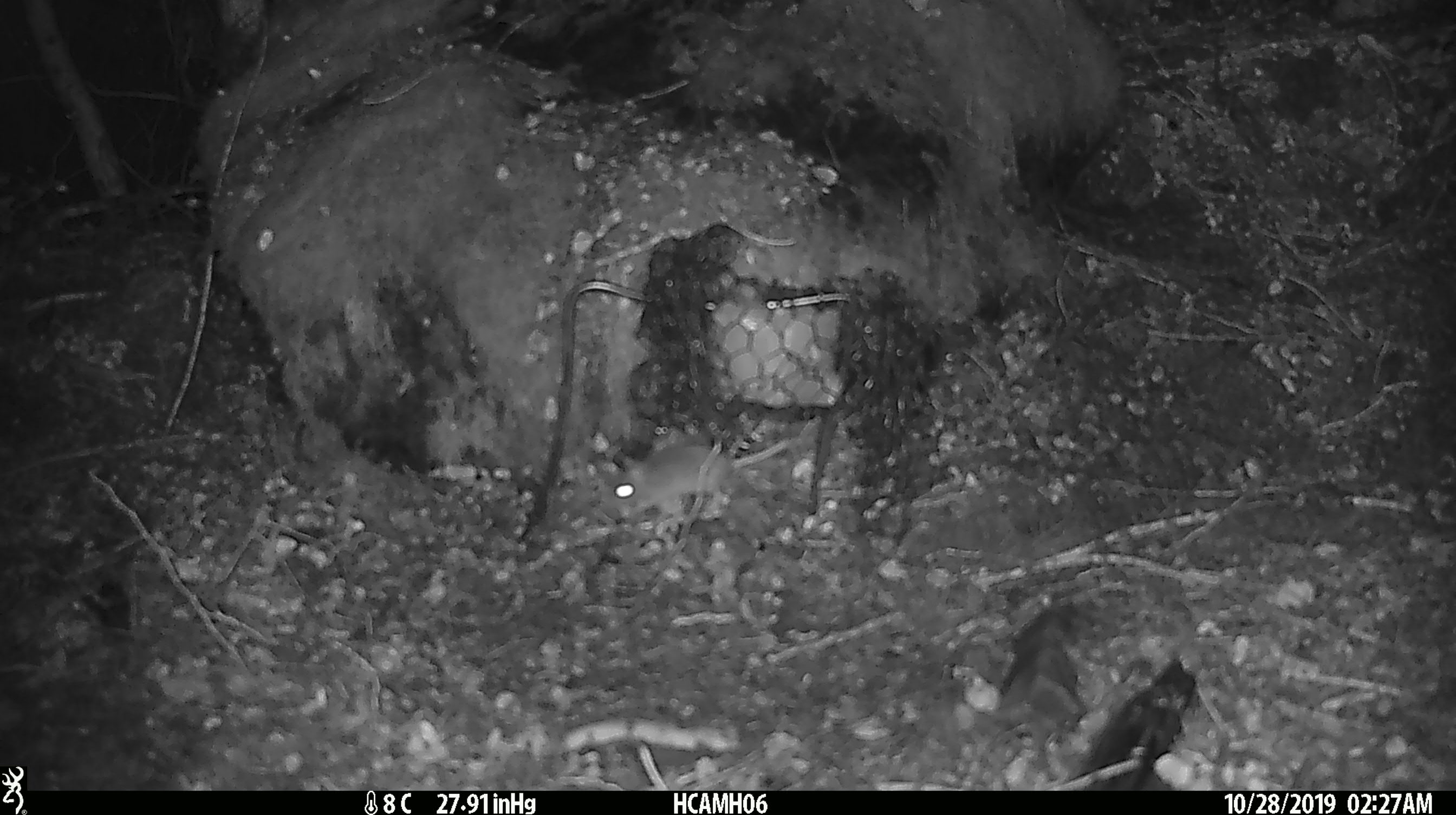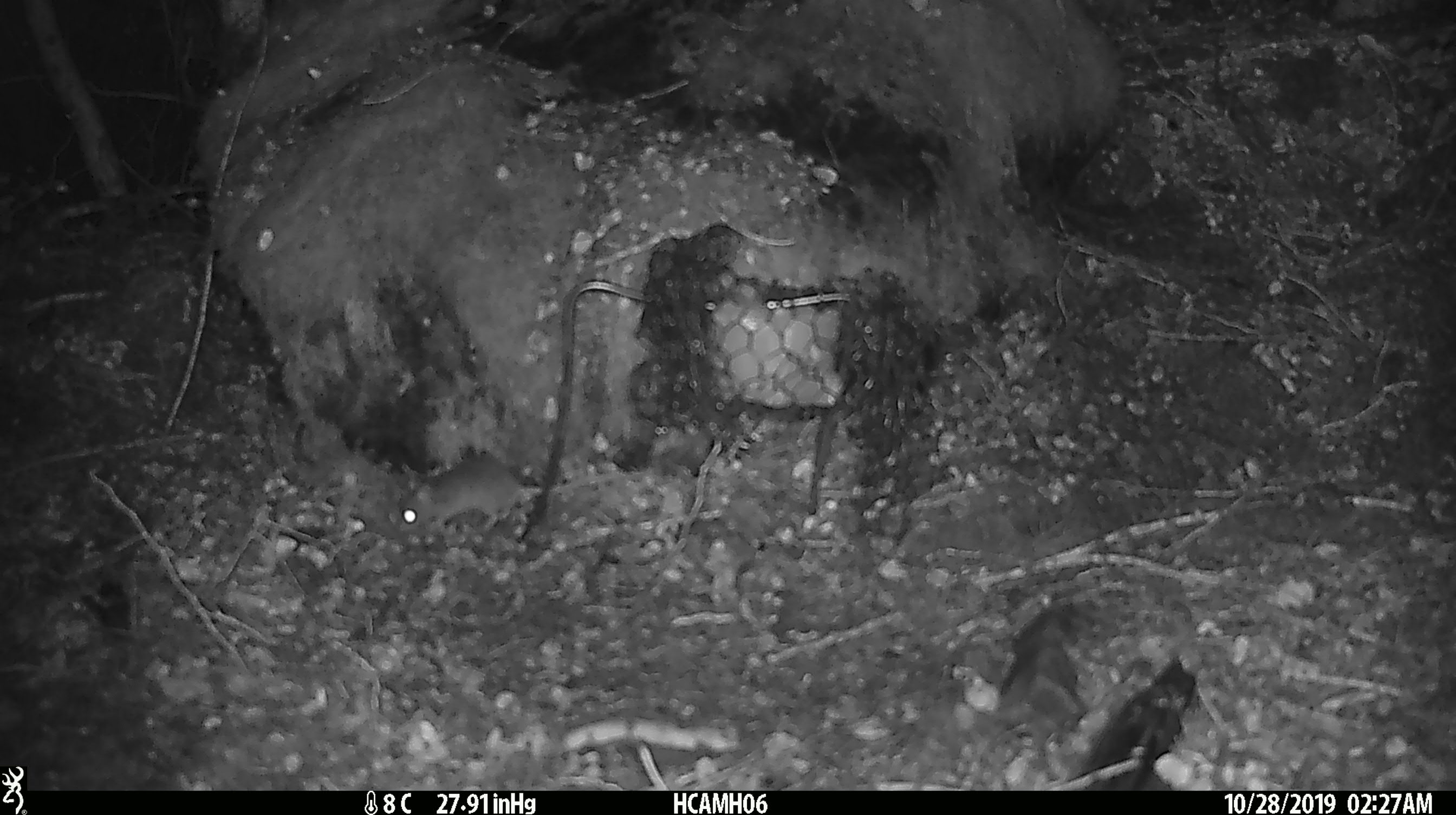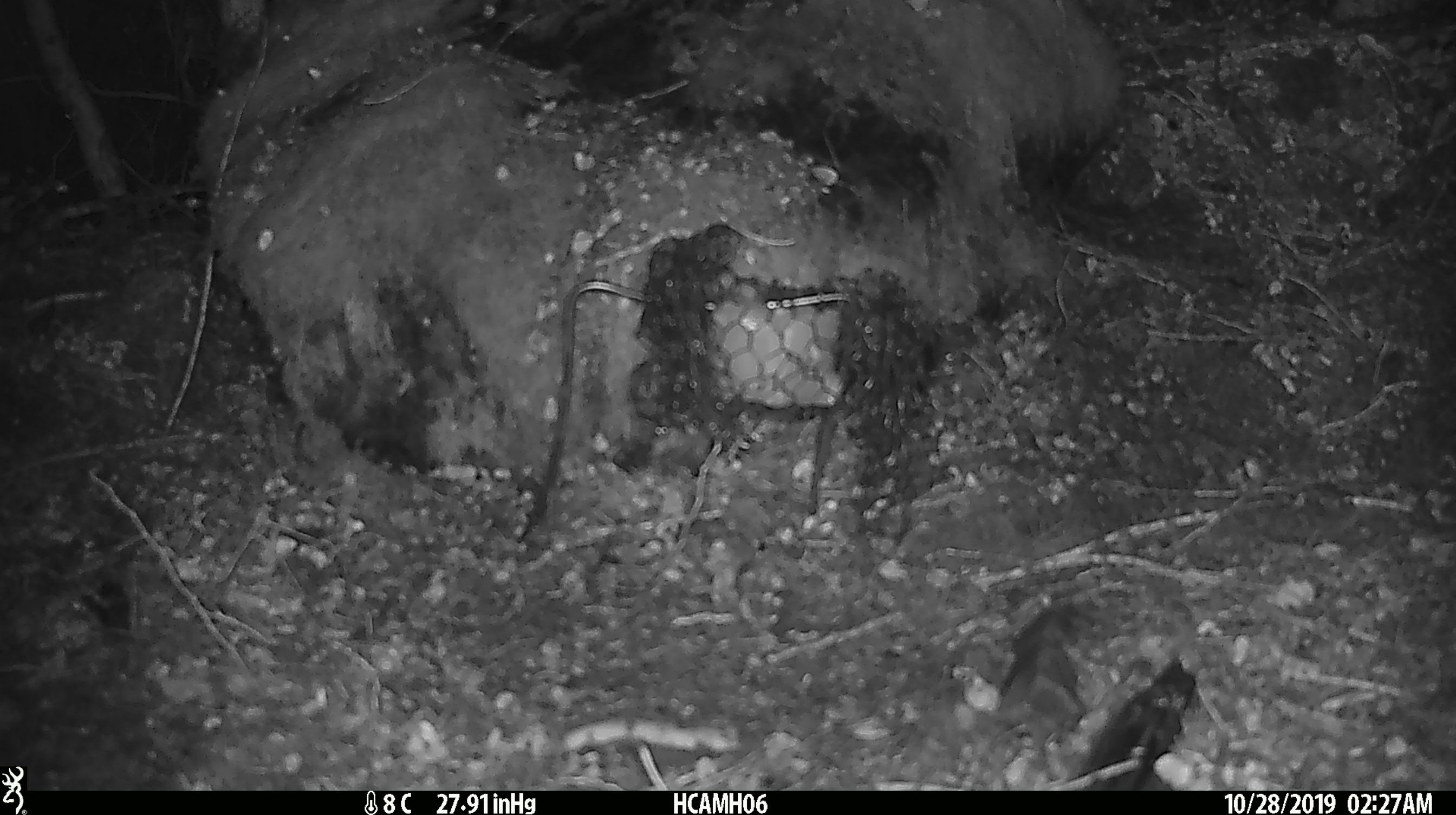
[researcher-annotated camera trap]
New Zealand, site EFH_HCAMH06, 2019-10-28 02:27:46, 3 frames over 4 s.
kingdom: Animalia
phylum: Chordata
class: Mammalia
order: Rodentia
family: Muridae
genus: Mus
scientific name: Mus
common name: mouse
Mouse (Mus).